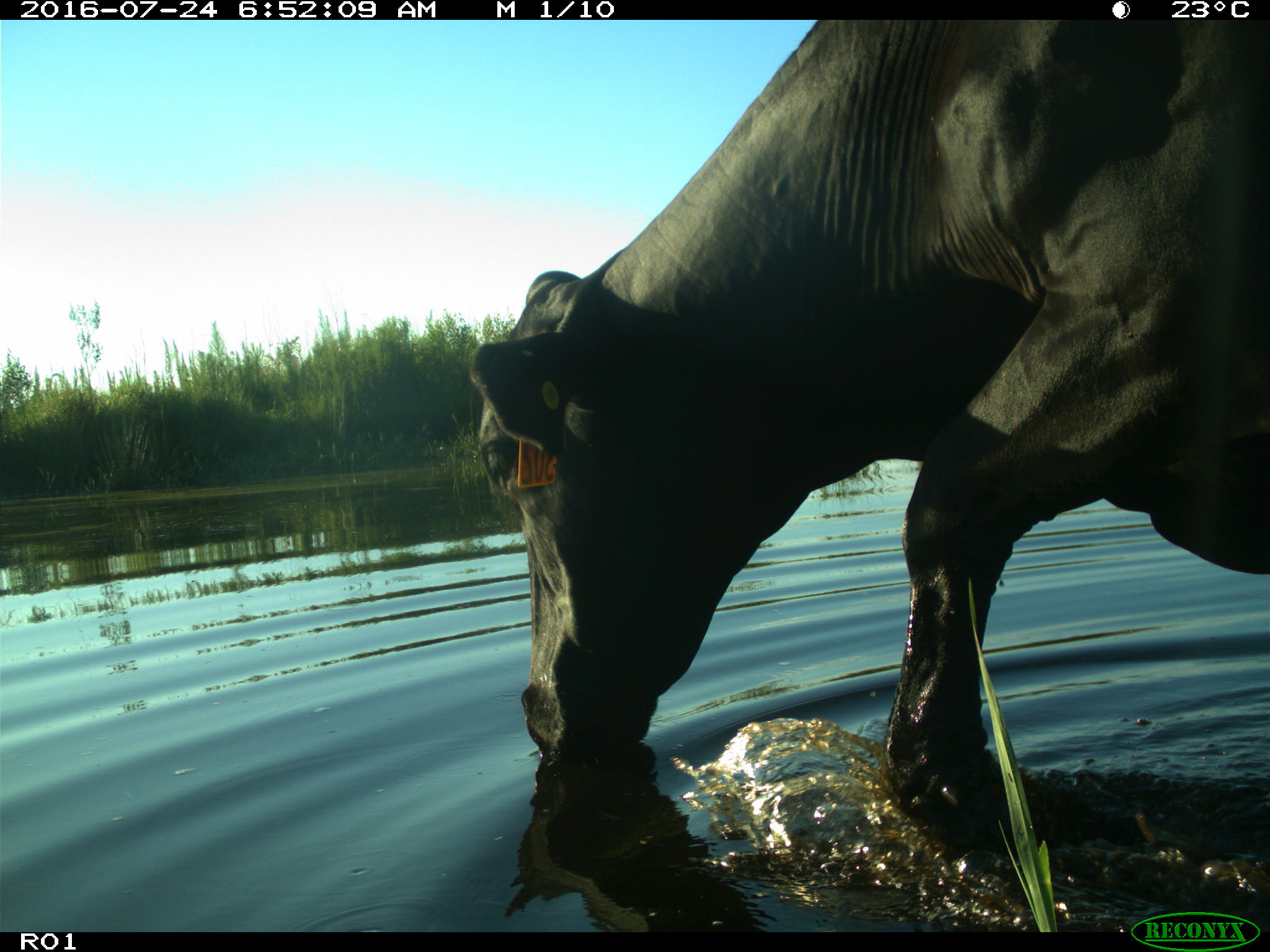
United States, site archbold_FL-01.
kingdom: Animalia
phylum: Chordata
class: Mammalia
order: Artiodactyla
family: Bovidae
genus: Bos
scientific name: Bos taurus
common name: domestic cow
Bos taurus (domestic cow).